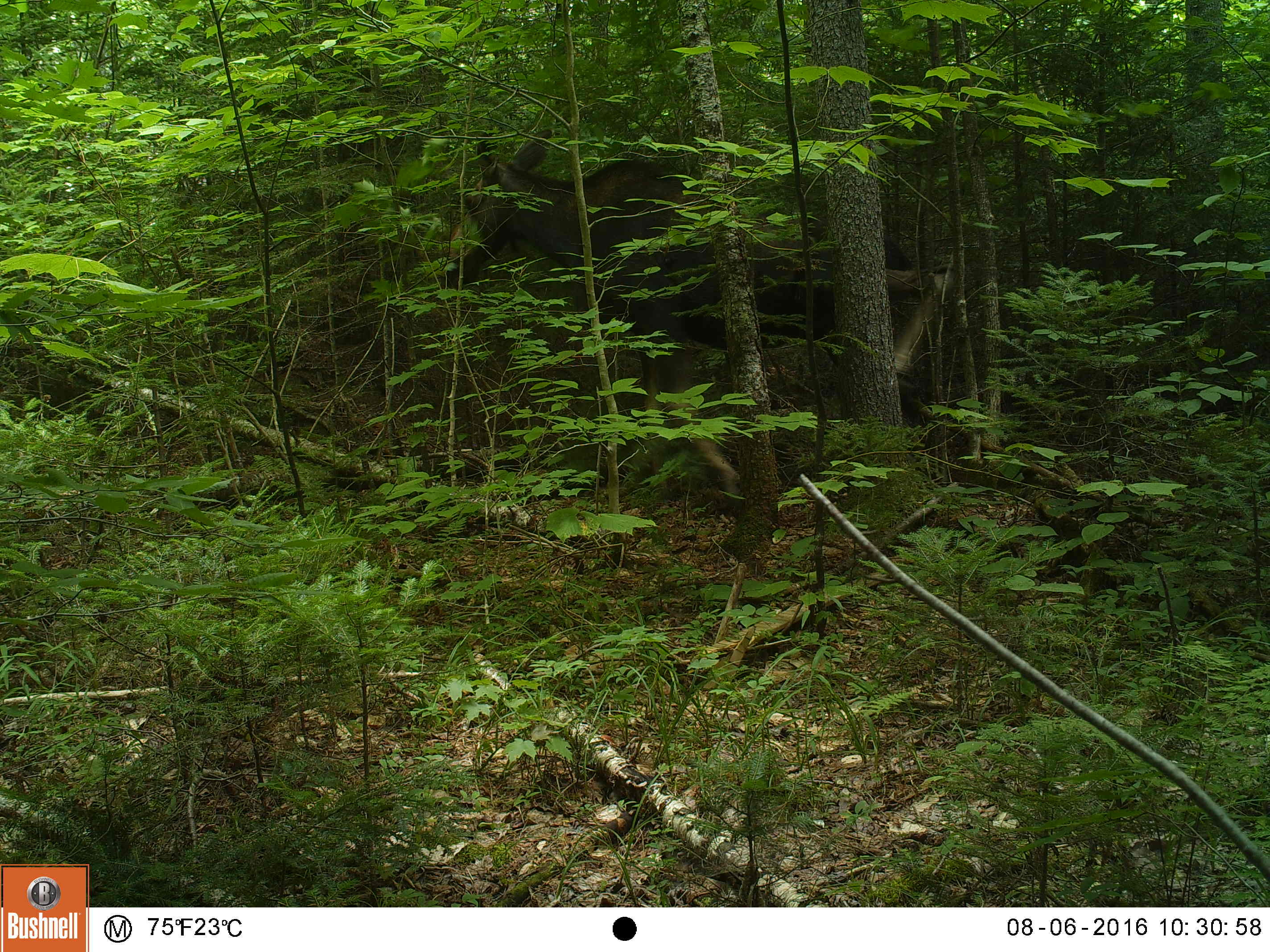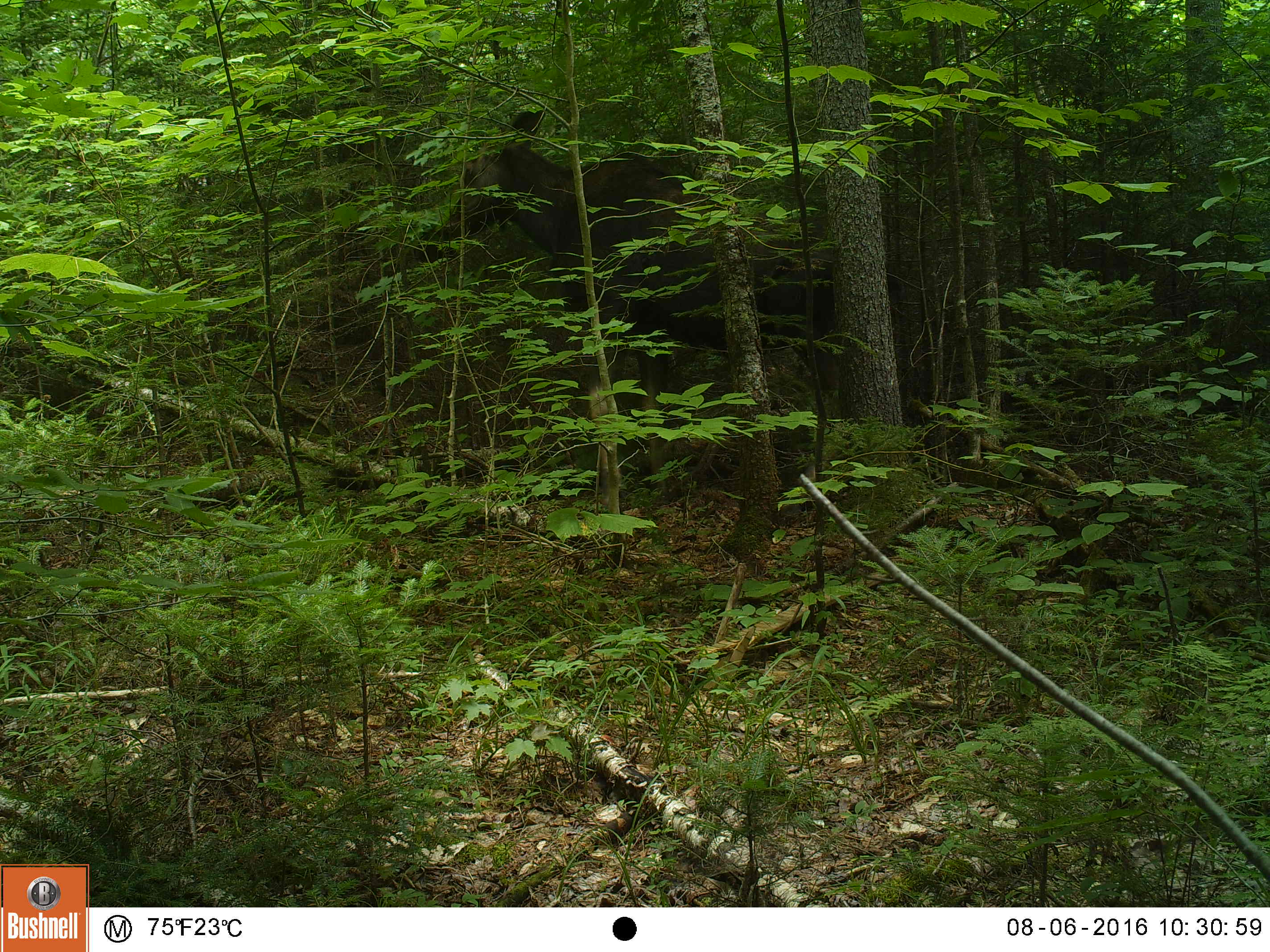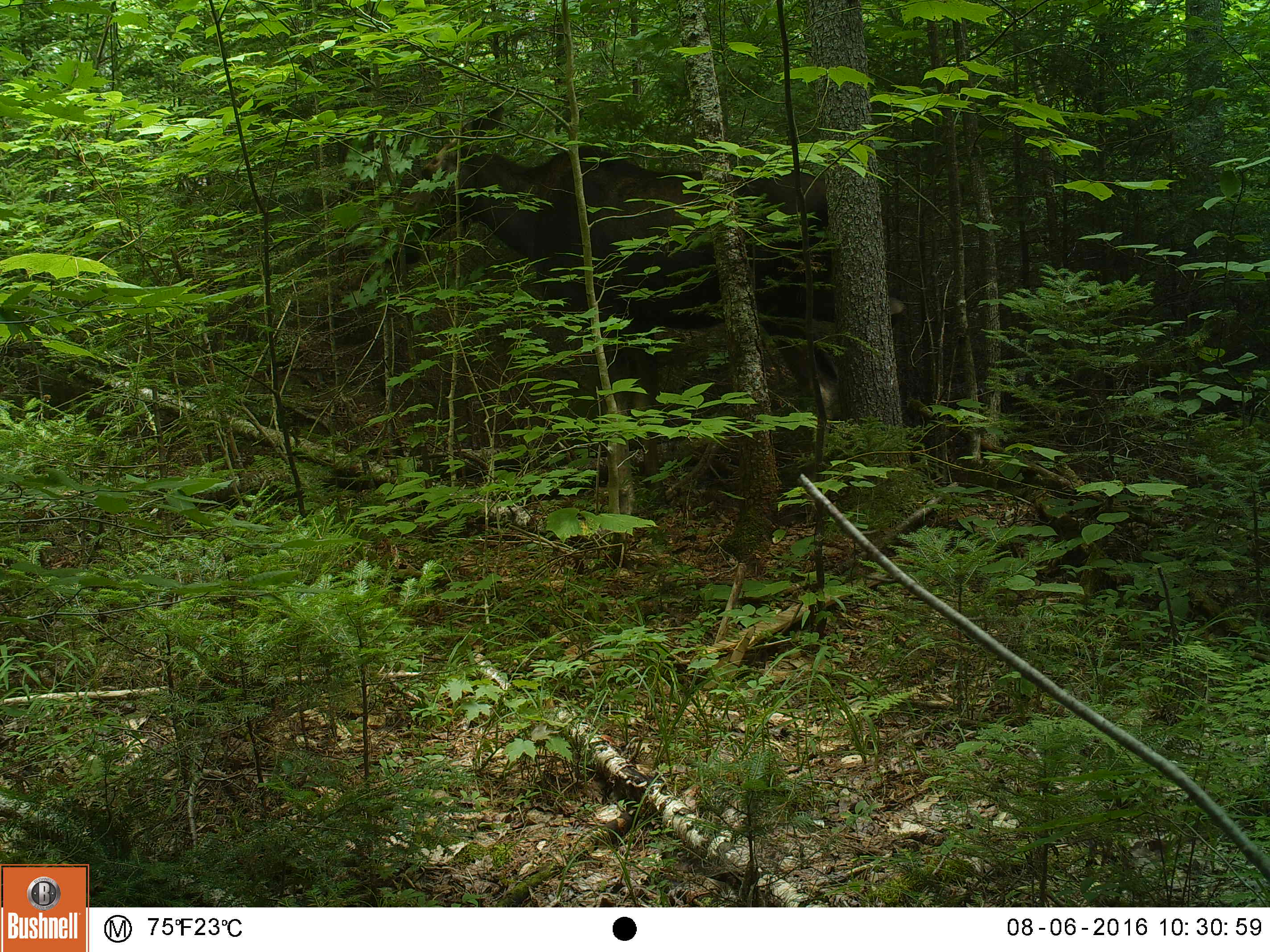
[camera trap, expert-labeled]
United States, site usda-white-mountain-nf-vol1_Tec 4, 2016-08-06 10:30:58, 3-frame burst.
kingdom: Animalia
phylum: Chordata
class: Mammalia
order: Artiodactyla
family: Cervidae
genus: Alces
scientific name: Alces alces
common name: moose